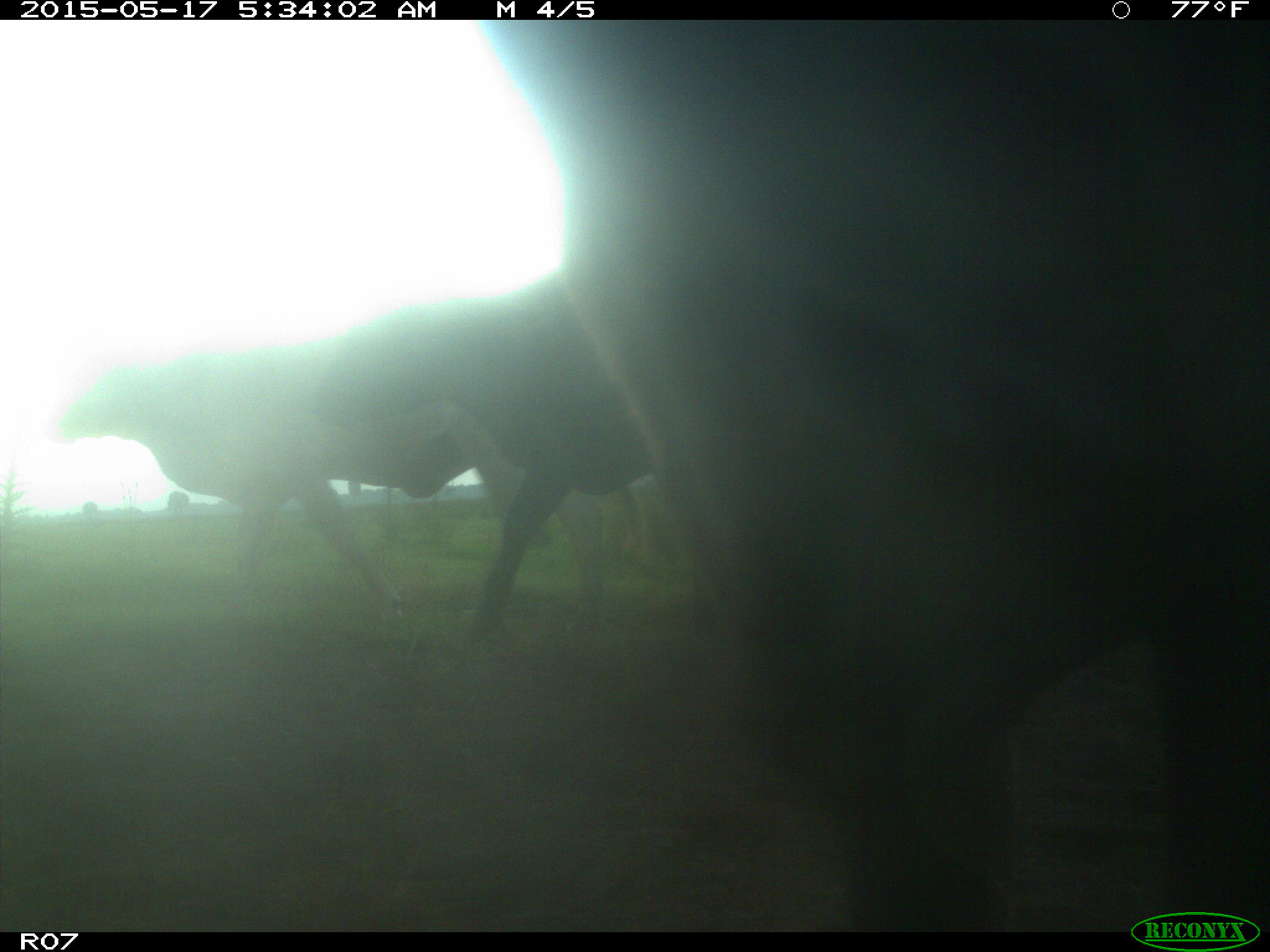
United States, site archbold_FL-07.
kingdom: Animalia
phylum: Chordata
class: Mammalia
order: Artiodactyla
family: Bovidae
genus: Bos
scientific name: Bos taurus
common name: domestic cow